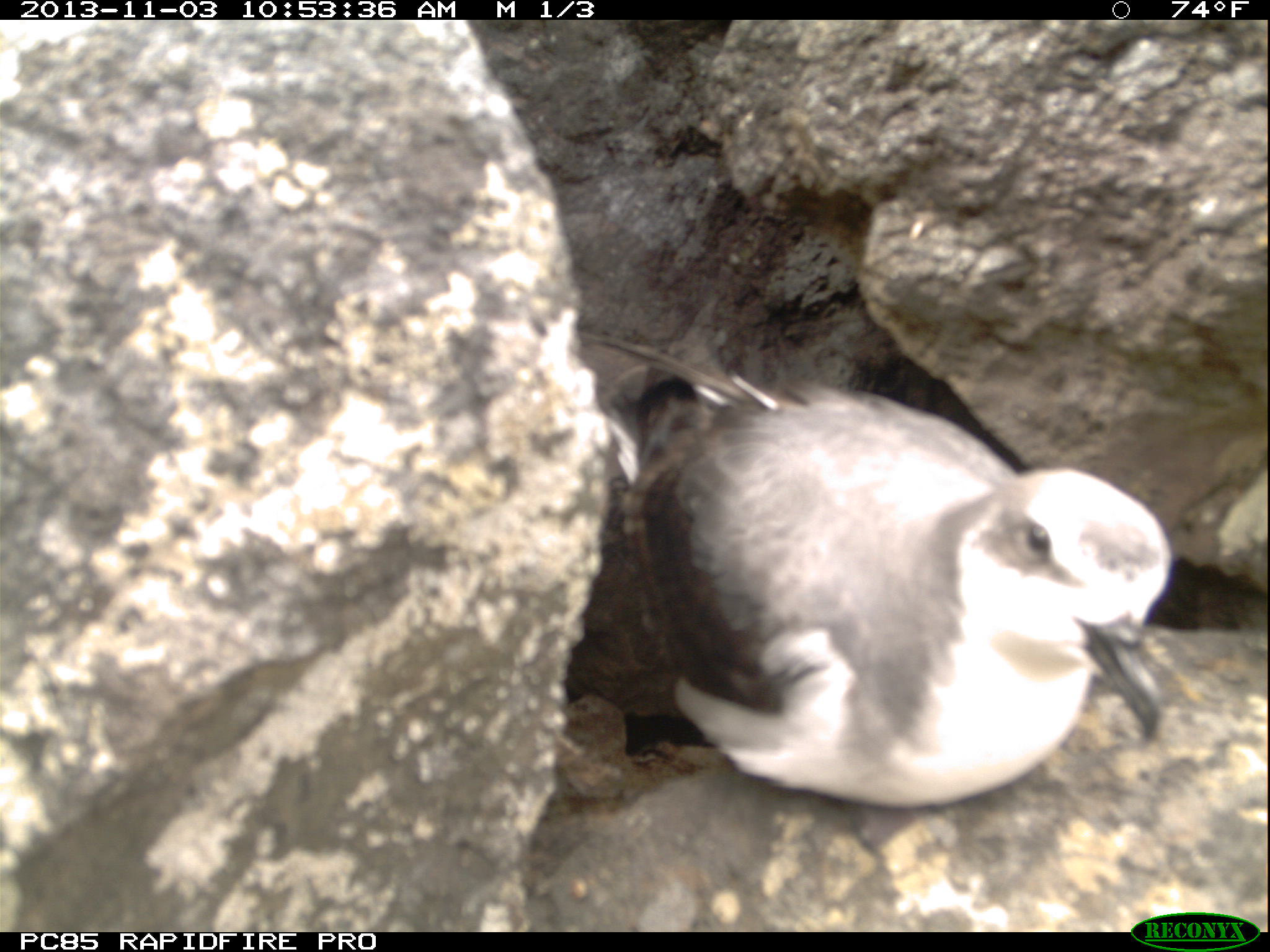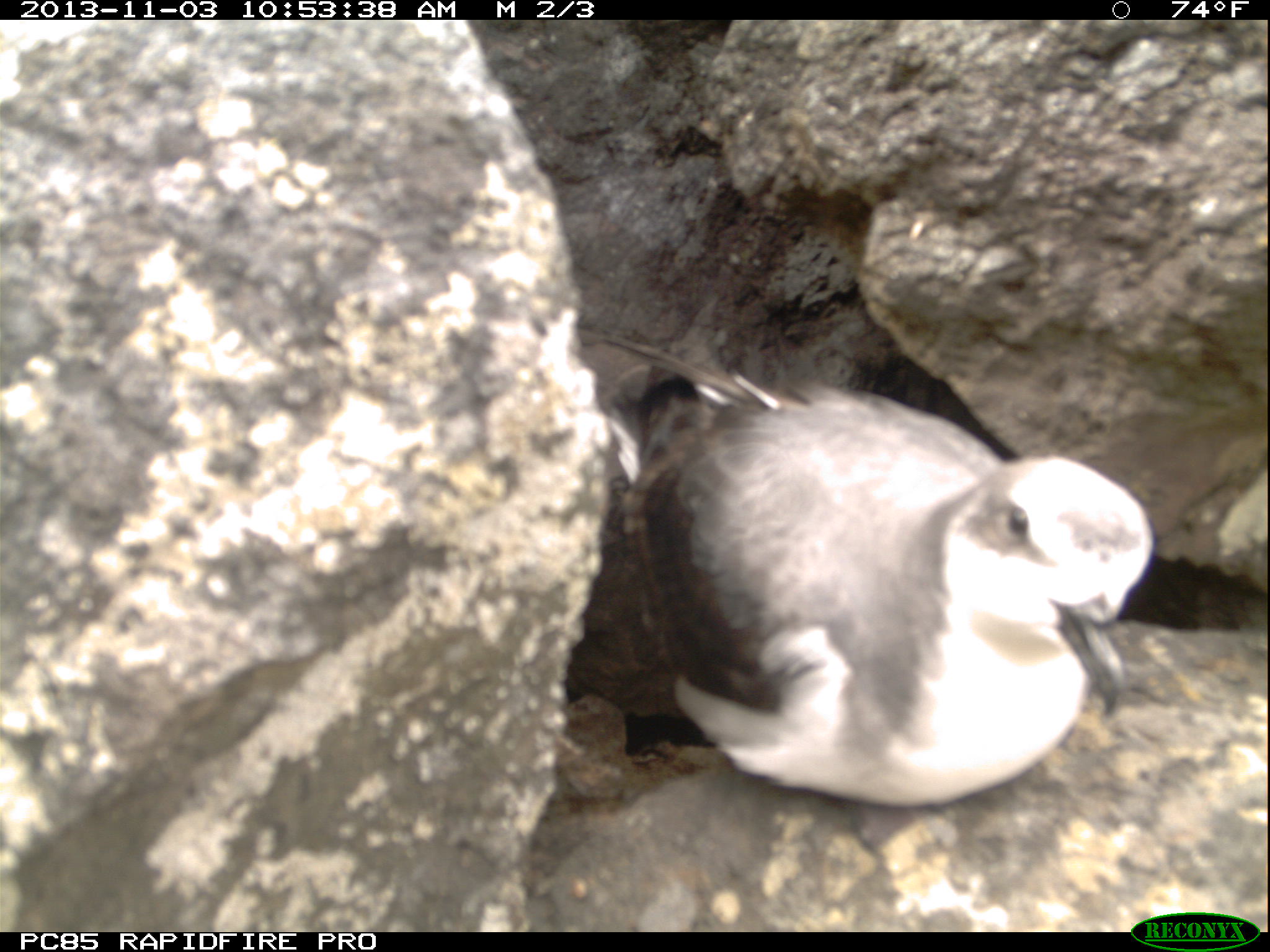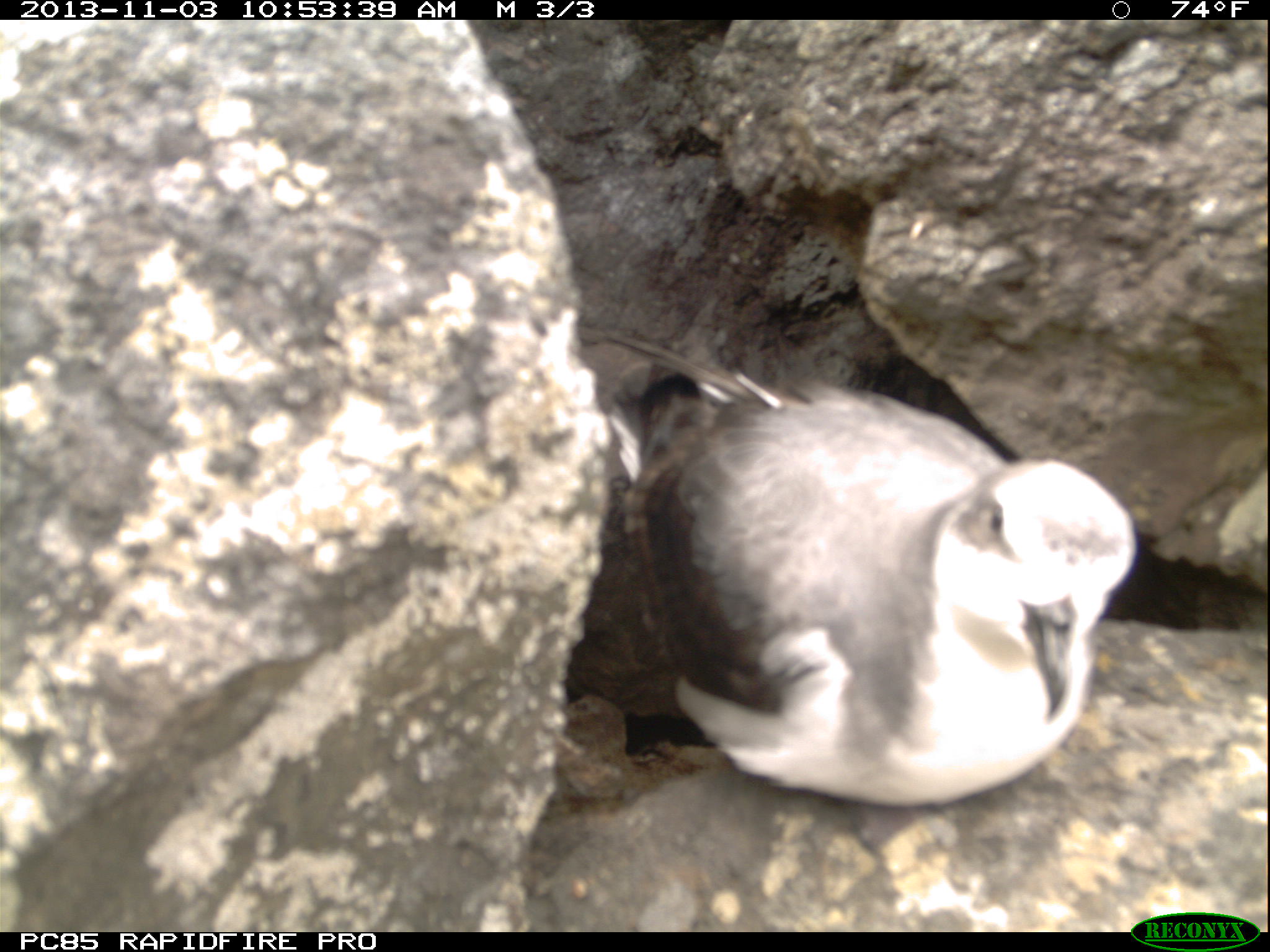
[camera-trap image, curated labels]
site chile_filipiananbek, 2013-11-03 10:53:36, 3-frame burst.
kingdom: Animalia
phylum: Chordata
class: Aves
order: Procellariiformes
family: Procellariidae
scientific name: Procellariidae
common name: petrel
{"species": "petrel (Procellariidae)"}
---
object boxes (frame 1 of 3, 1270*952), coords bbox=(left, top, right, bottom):
petrel: bbox=(549, 345, 1182, 821)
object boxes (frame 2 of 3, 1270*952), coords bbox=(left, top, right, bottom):
petrel: bbox=(544, 338, 1162, 807)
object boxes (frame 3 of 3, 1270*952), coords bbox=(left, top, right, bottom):
petrel: bbox=(552, 343, 1137, 812)